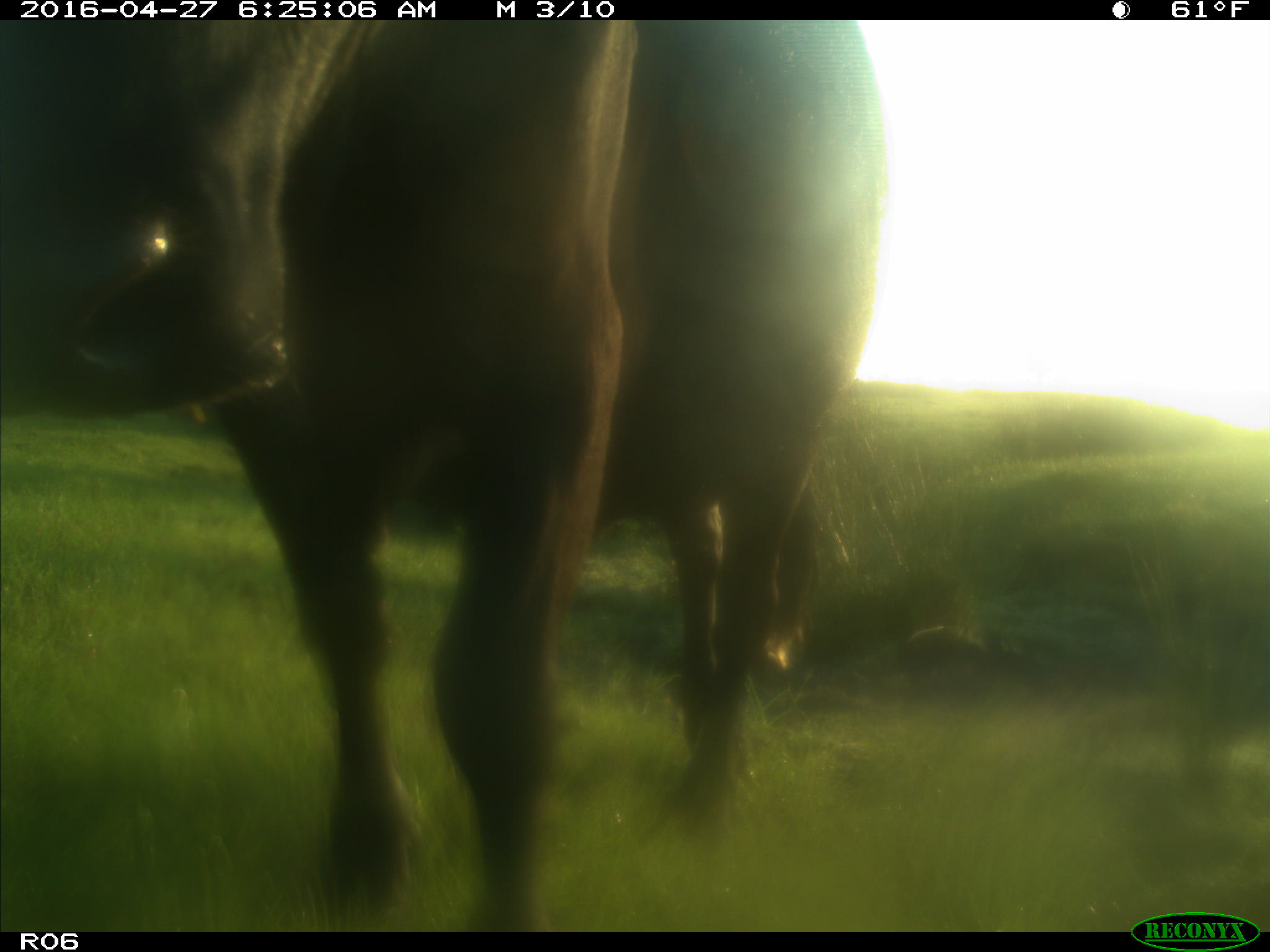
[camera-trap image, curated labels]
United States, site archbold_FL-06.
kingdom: Animalia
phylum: Chordata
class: Mammalia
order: Artiodactyla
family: Bovidae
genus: Bos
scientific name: Bos taurus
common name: domestic cow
Bos taurus (domestic cow).